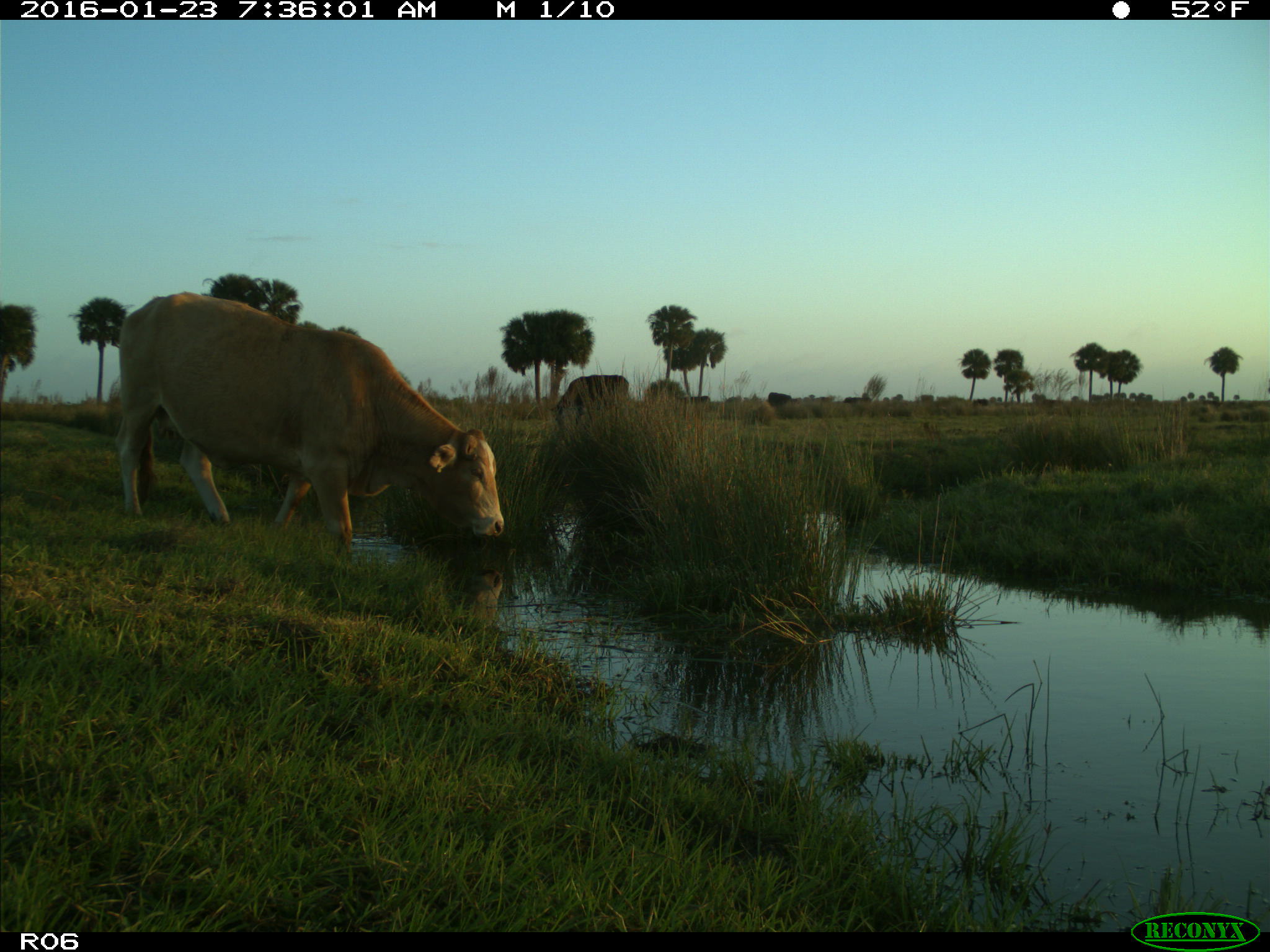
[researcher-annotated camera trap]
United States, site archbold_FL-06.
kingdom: Animalia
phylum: Chordata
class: Mammalia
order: Artiodactyla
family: Bovidae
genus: Bos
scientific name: Bos taurus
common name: domestic cow